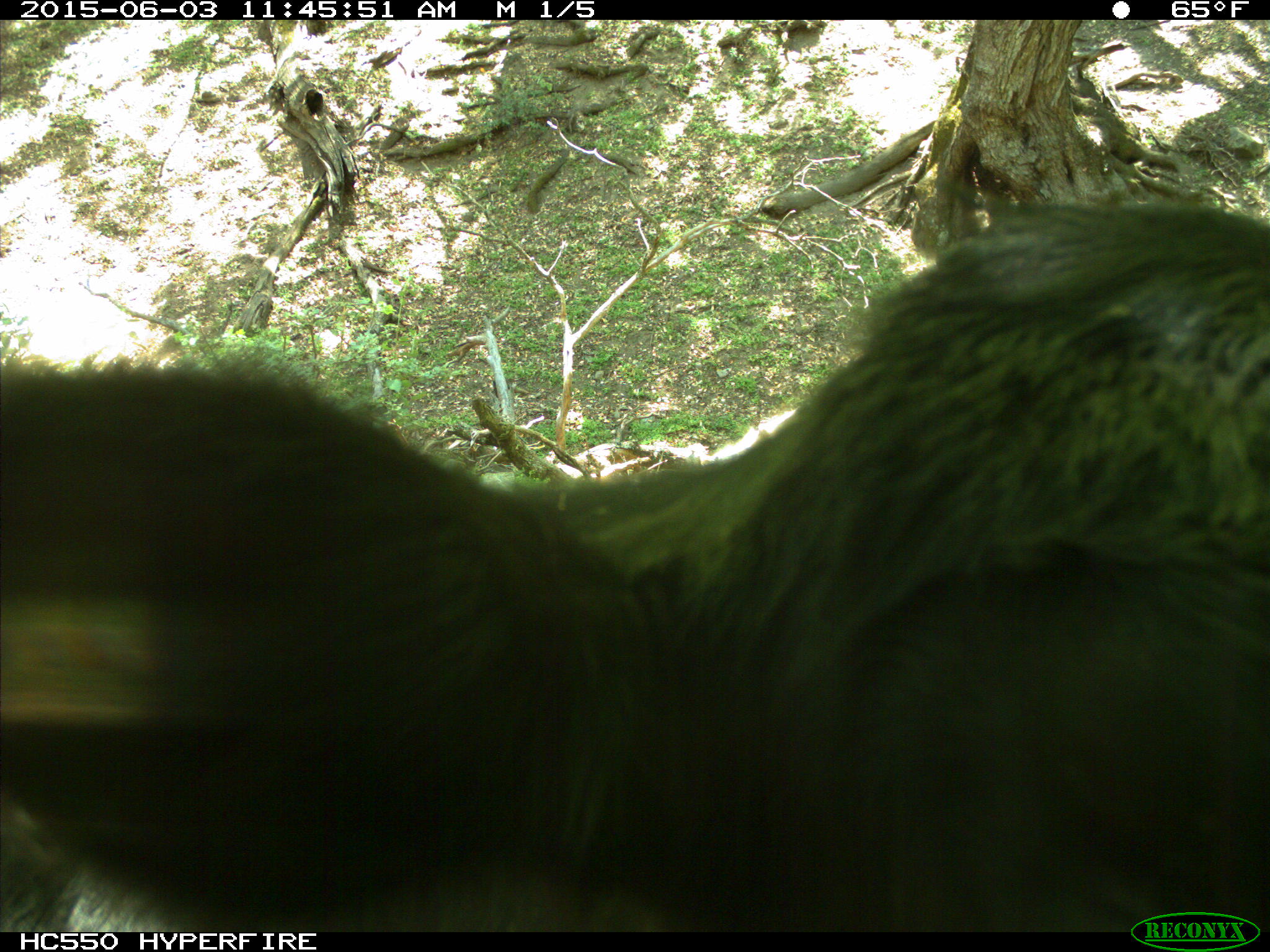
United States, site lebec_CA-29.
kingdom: Animalia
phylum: Chordata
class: Mammalia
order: Artiodactyla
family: Bovidae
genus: Bos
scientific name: Bos taurus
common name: domestic cow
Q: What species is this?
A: Bos taurus (domestic cow).